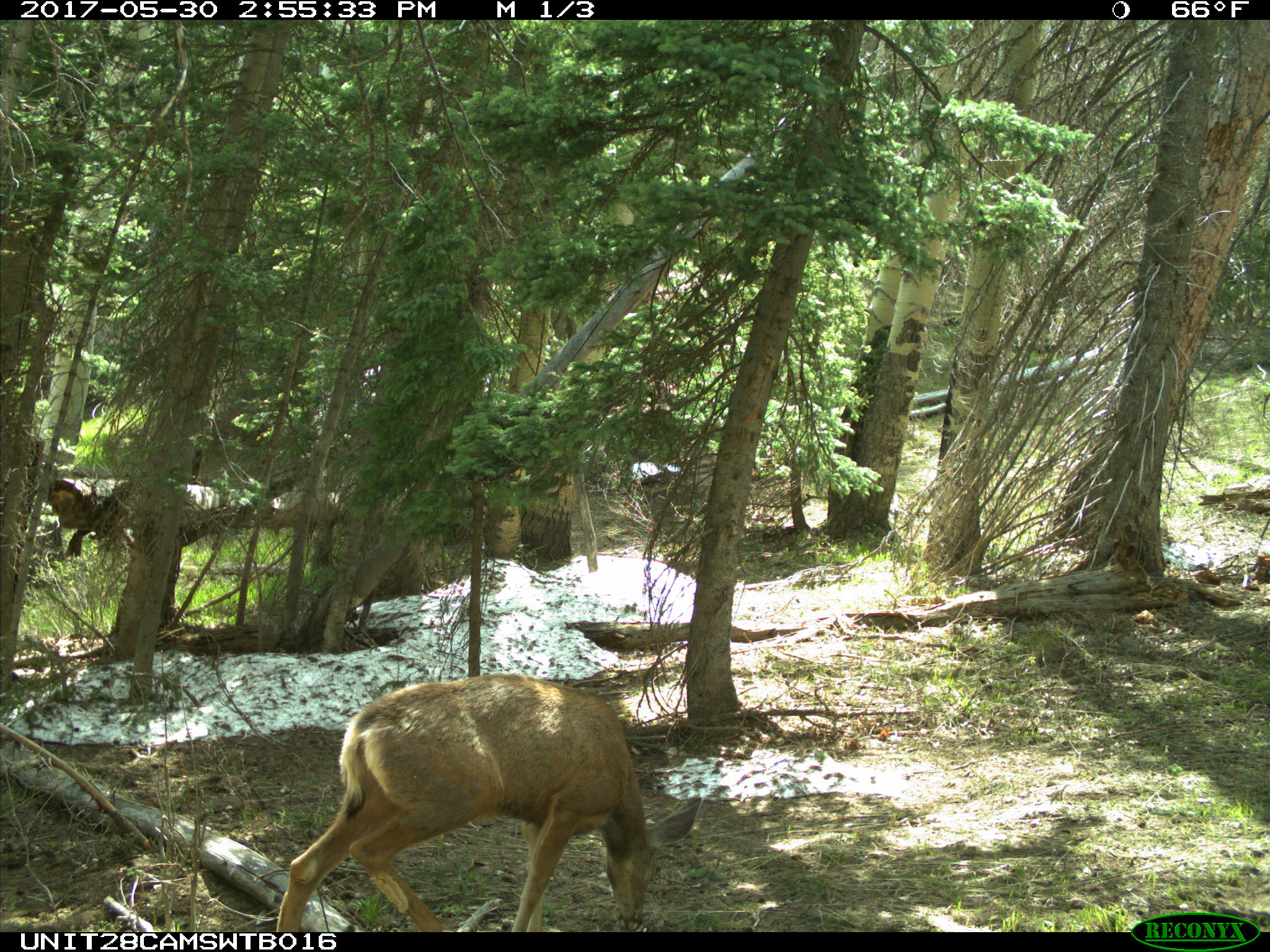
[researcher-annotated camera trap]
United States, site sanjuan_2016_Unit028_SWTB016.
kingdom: Animalia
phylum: Chordata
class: Mammalia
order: Artiodactyla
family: Cervidae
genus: Odocoileus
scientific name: Odocoileus hemionus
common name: mule deer